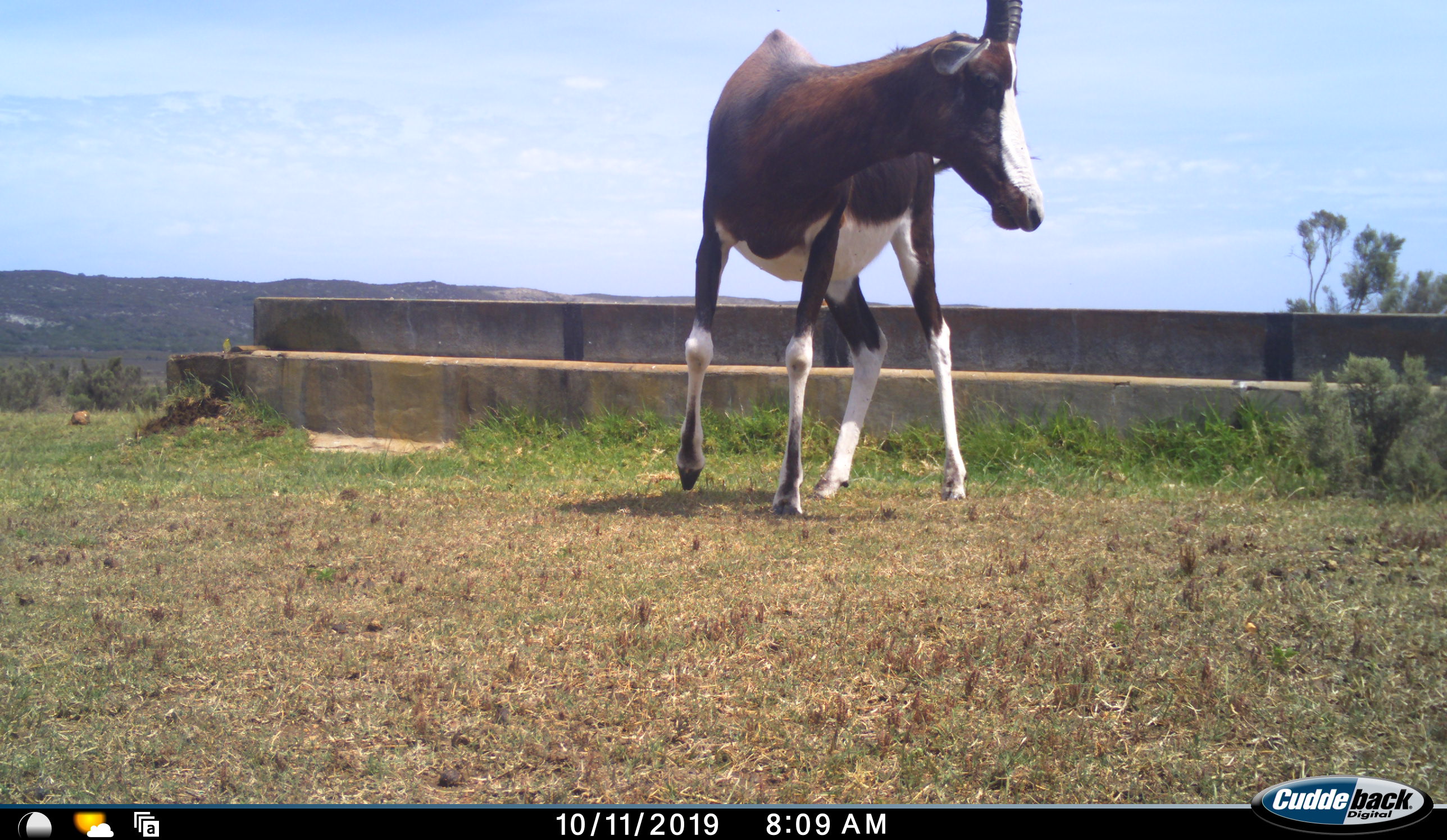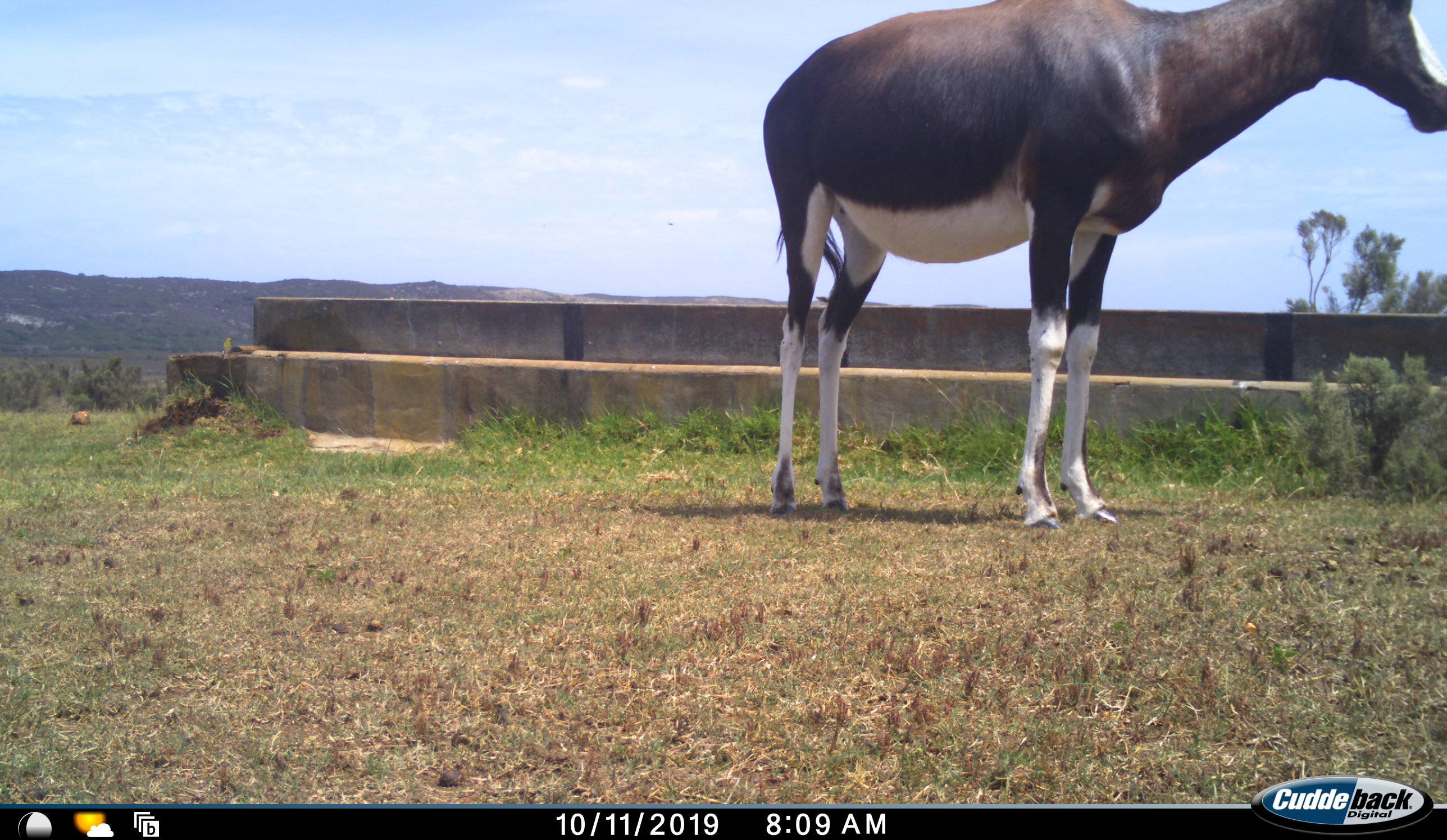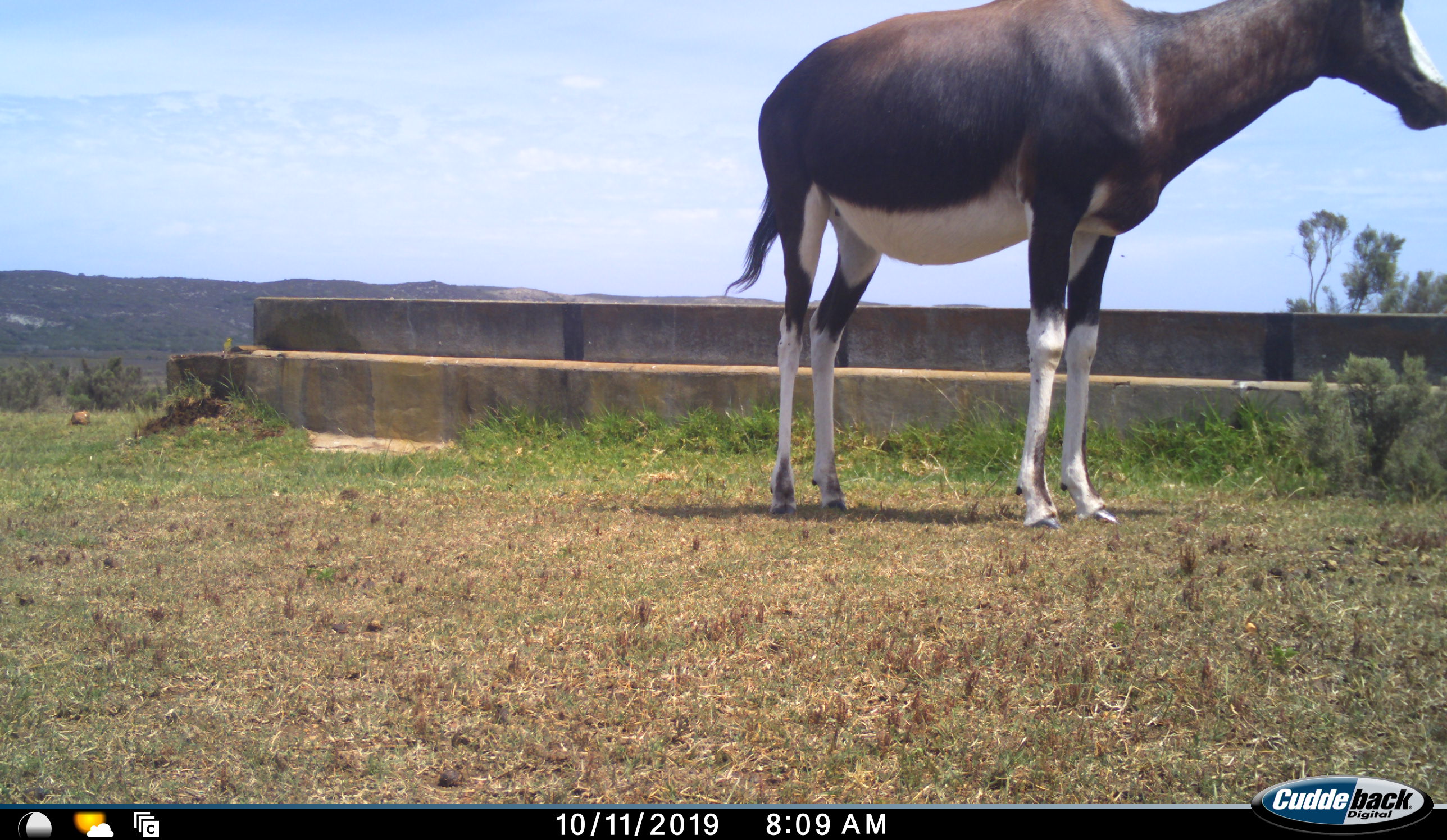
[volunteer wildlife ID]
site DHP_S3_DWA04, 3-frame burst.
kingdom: Animalia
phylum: Chordata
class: Mammalia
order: Artiodactyla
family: Bovidae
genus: Damaliscus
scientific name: Damaliscus pygargus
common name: bontebok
Bontebok (Damaliscus pygargus), count 1. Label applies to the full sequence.